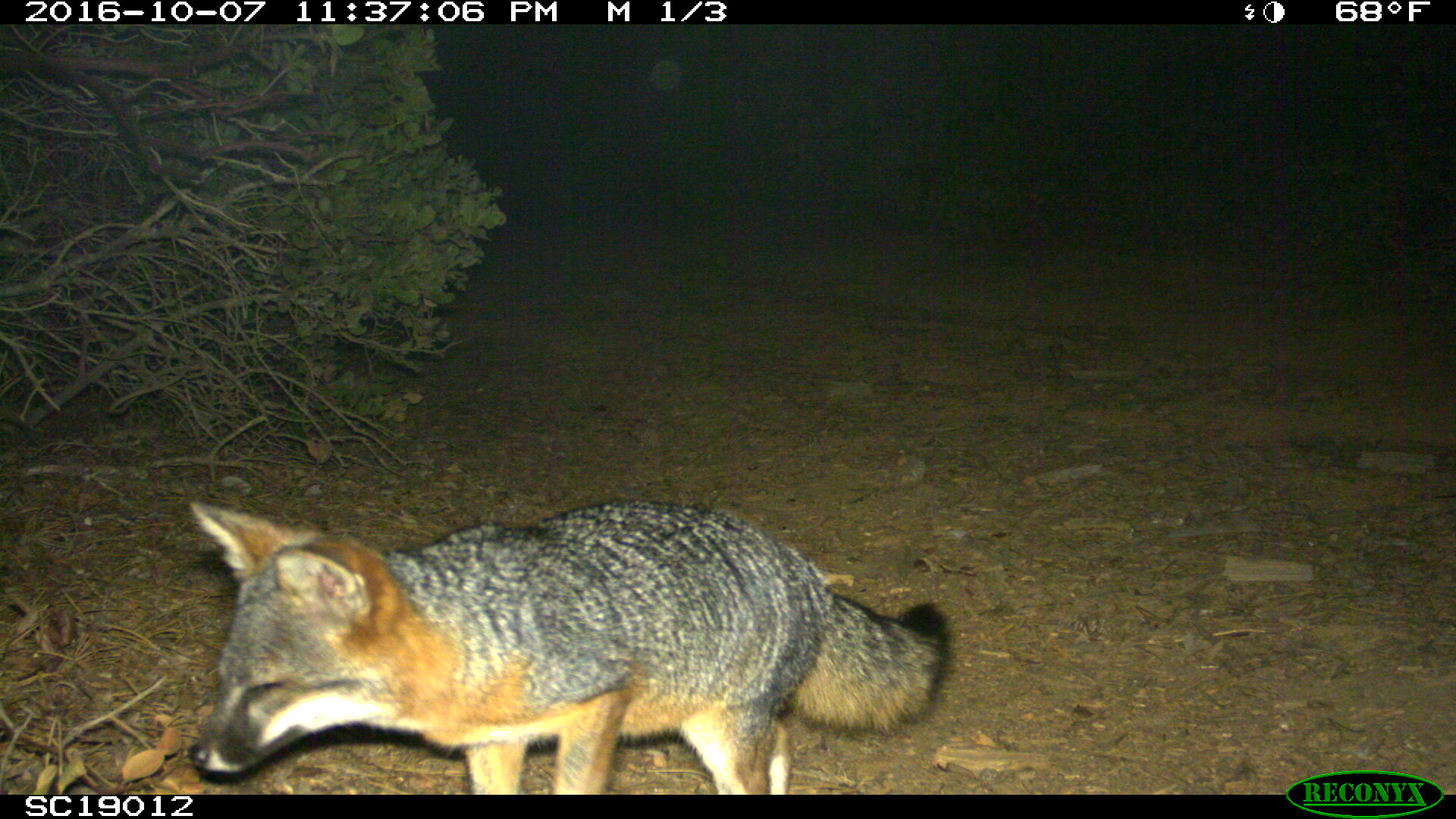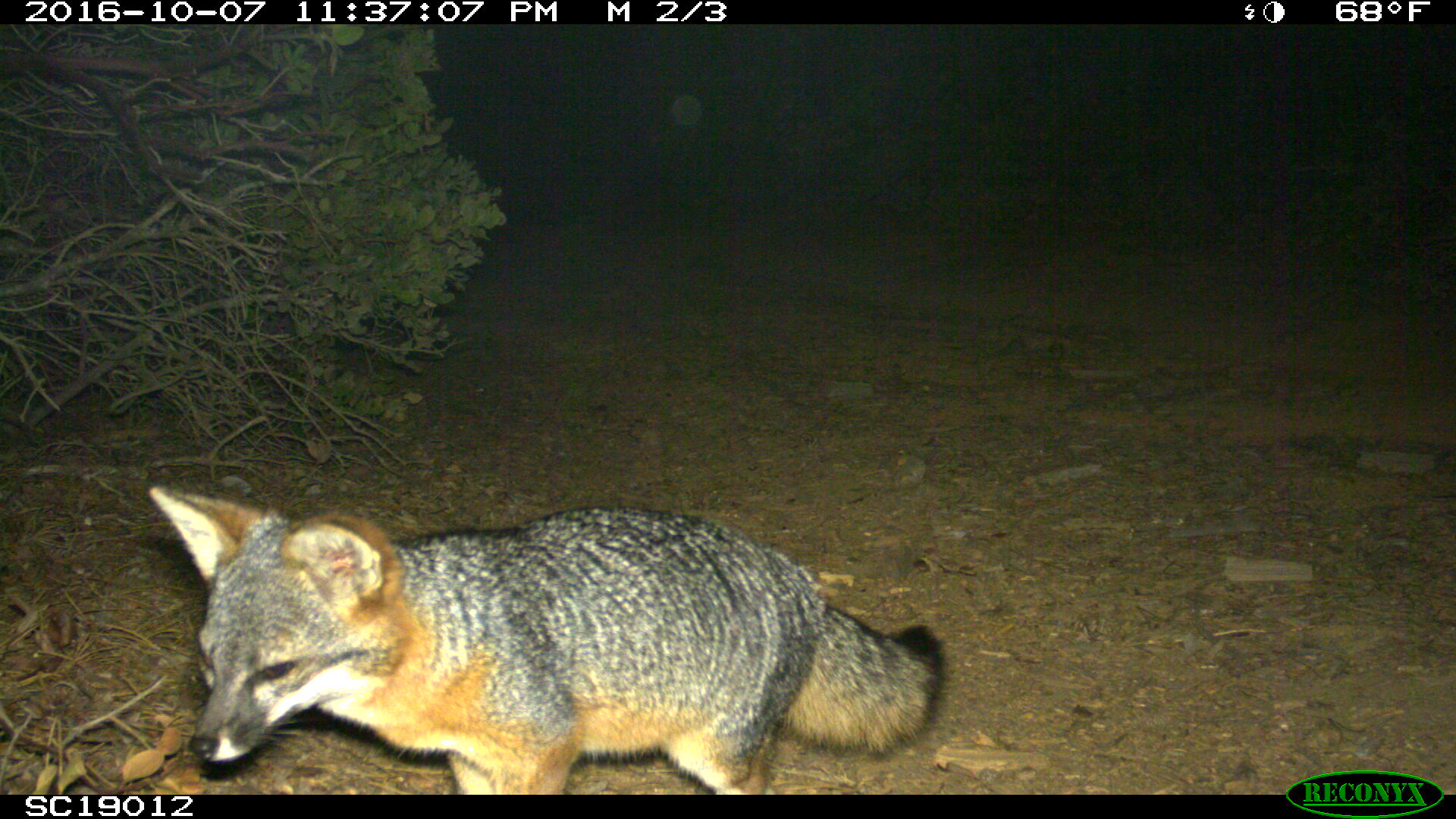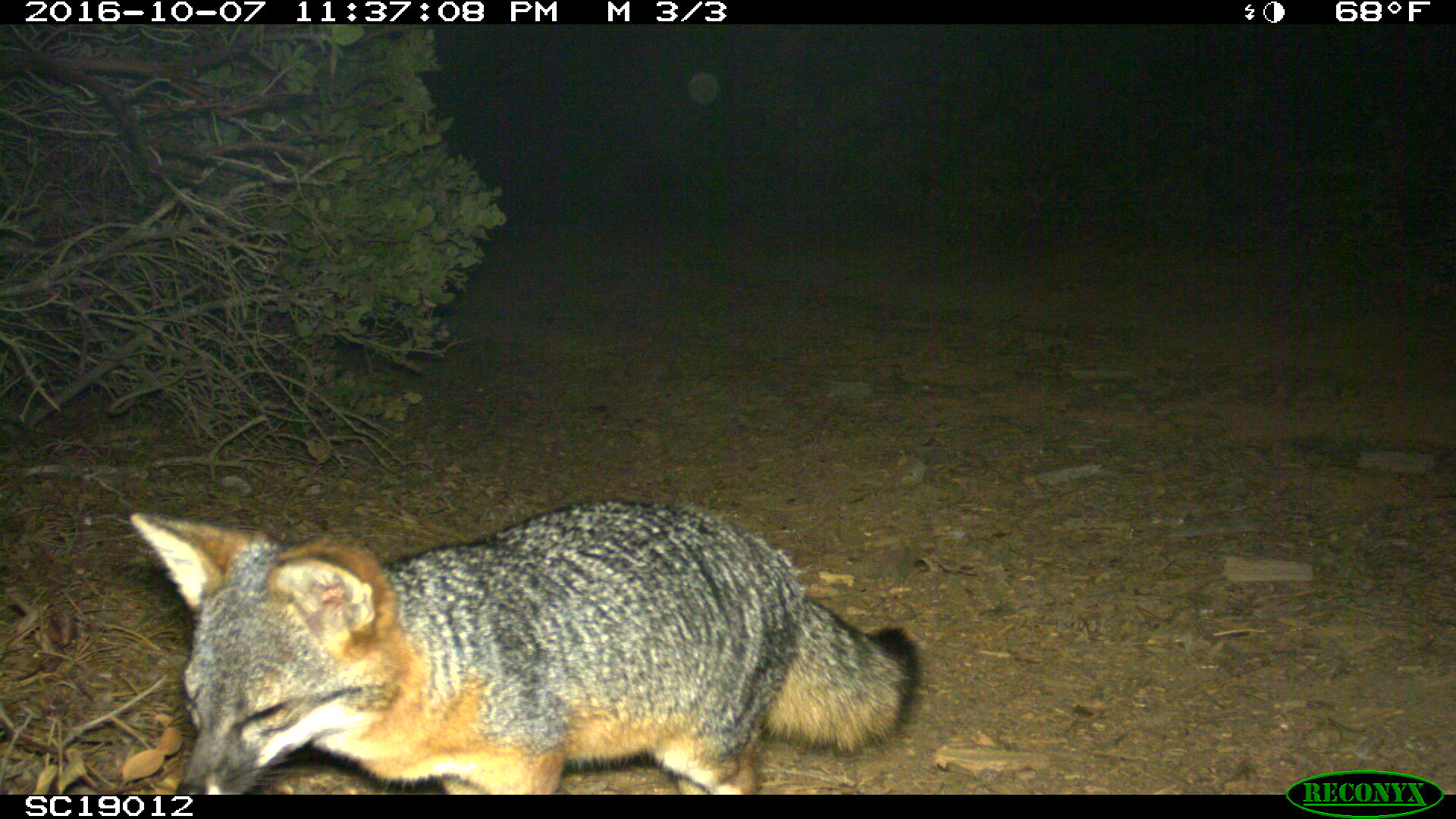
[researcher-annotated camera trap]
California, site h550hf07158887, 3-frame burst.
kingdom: Animalia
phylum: Chordata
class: Mammalia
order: Carnivora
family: Canidae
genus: Urocyon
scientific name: Urocyon littoralis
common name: island fox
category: fox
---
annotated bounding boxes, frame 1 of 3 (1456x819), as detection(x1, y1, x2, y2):
fox: detection(186, 499, 952, 795)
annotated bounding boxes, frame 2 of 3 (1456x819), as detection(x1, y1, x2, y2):
fox: detection(147, 482, 947, 792)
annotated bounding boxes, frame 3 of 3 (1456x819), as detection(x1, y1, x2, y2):
fox: detection(127, 499, 927, 794)